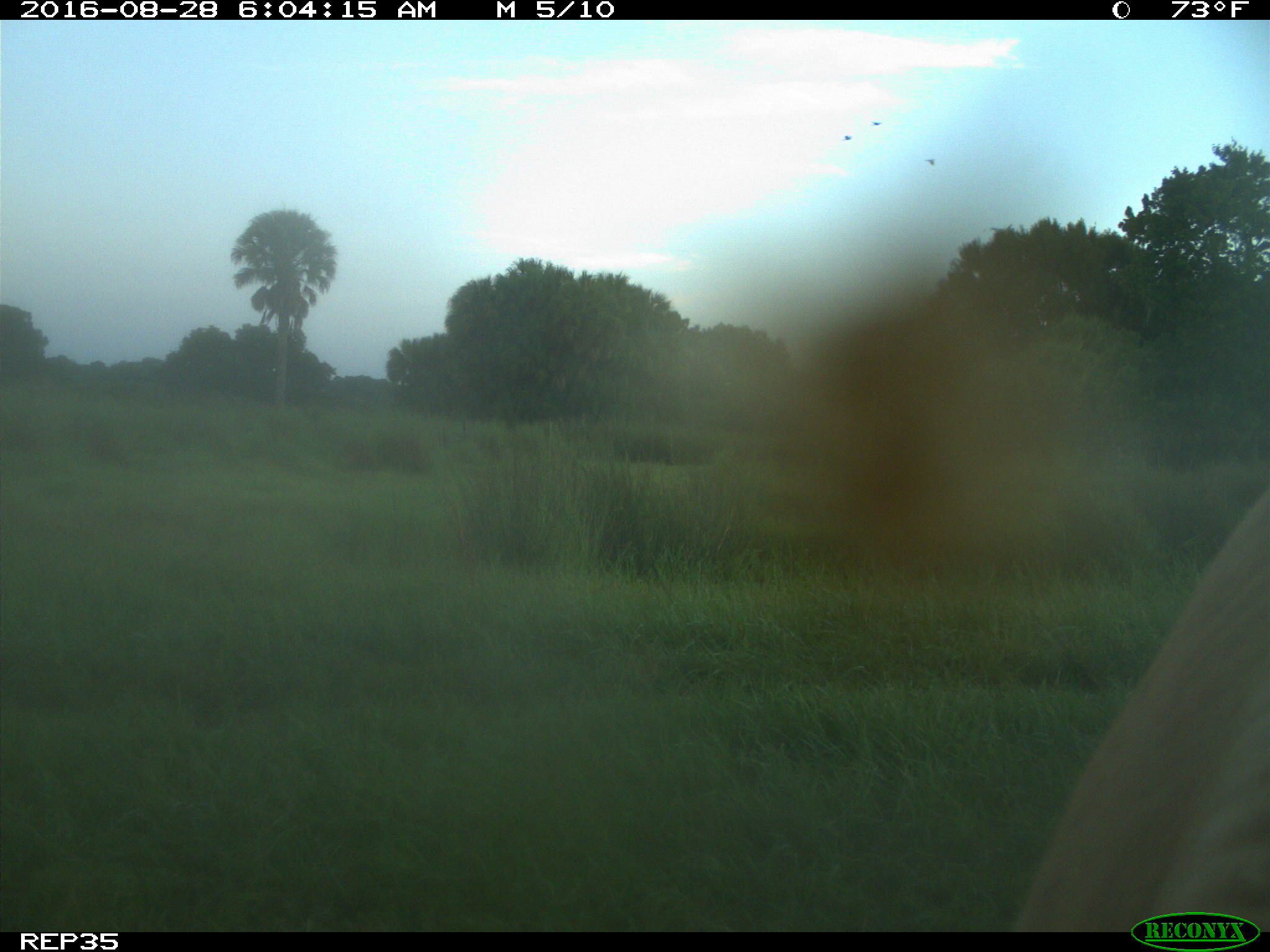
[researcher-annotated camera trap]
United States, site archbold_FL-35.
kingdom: Animalia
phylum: Chordata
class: Mammalia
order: Artiodactyla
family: Bovidae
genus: Bos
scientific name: Bos taurus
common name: domestic cow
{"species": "Bos taurus (domestic cow)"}